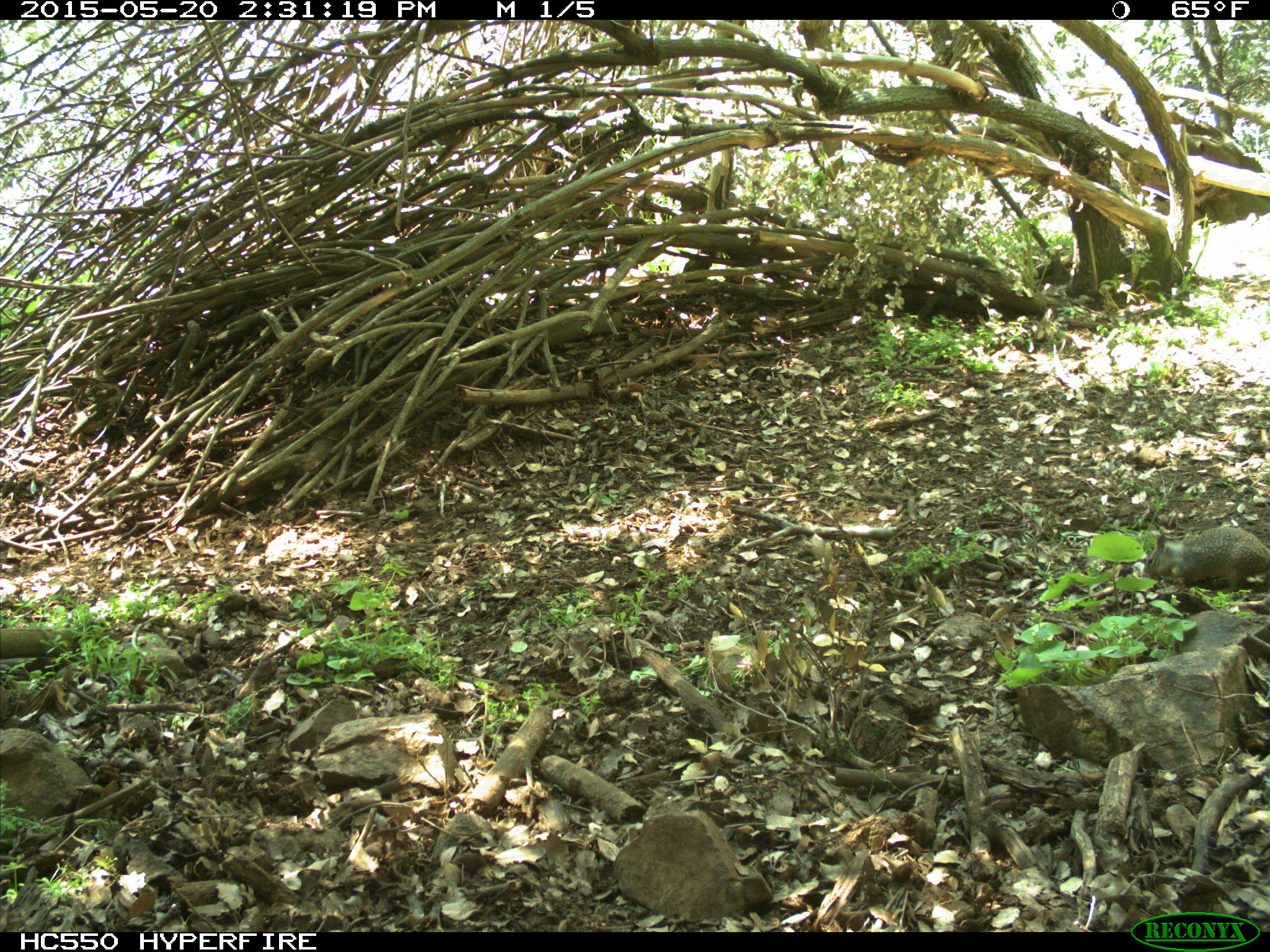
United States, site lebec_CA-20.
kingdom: Animalia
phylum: Chordata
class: Mammalia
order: Rodentia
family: Sciuridae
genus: Otospermophilus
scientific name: Otospermophilus beecheyi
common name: california ground squirrel